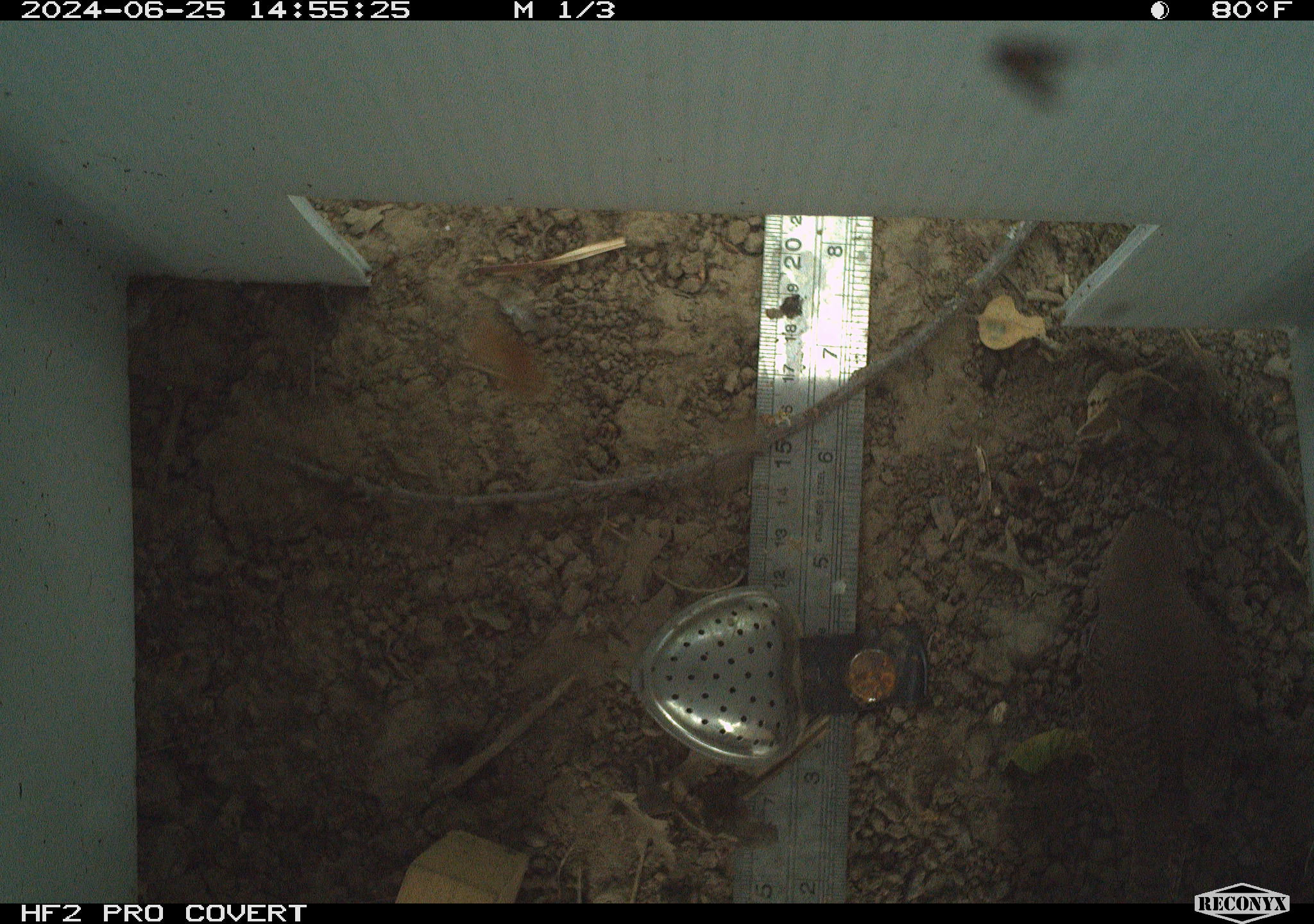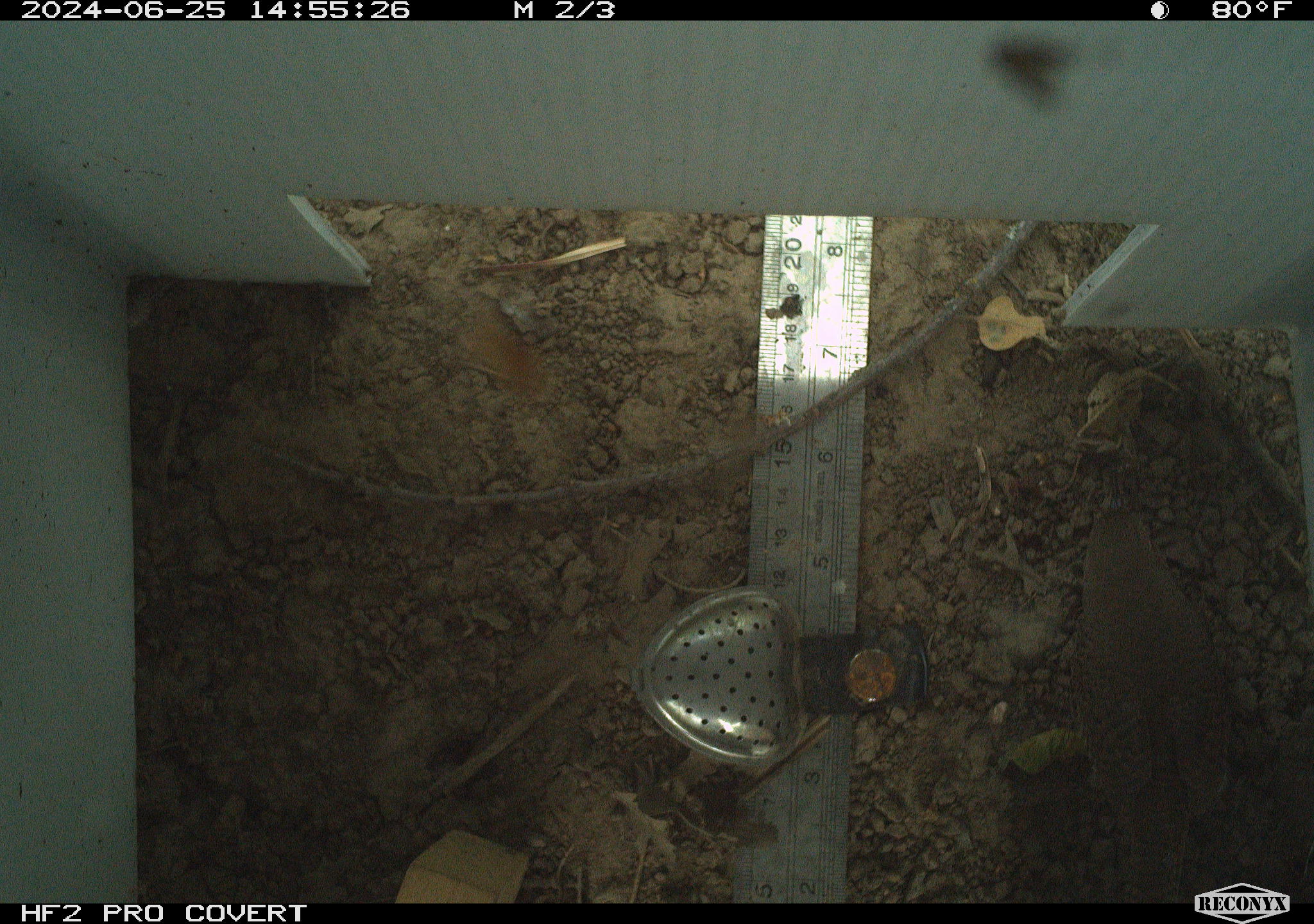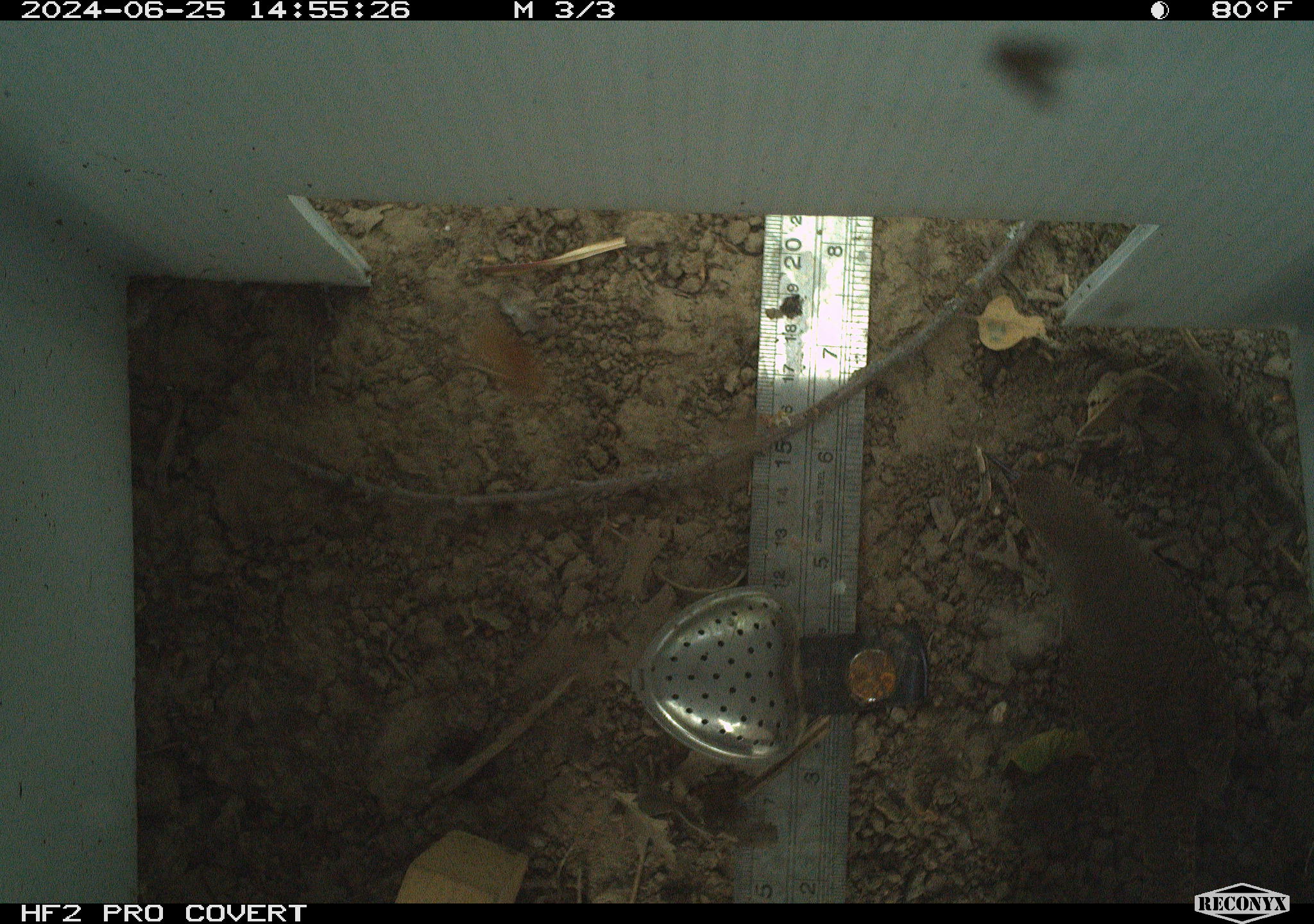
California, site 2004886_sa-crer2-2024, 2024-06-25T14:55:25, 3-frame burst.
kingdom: Animalia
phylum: Chordata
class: Aves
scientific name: Aves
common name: bird